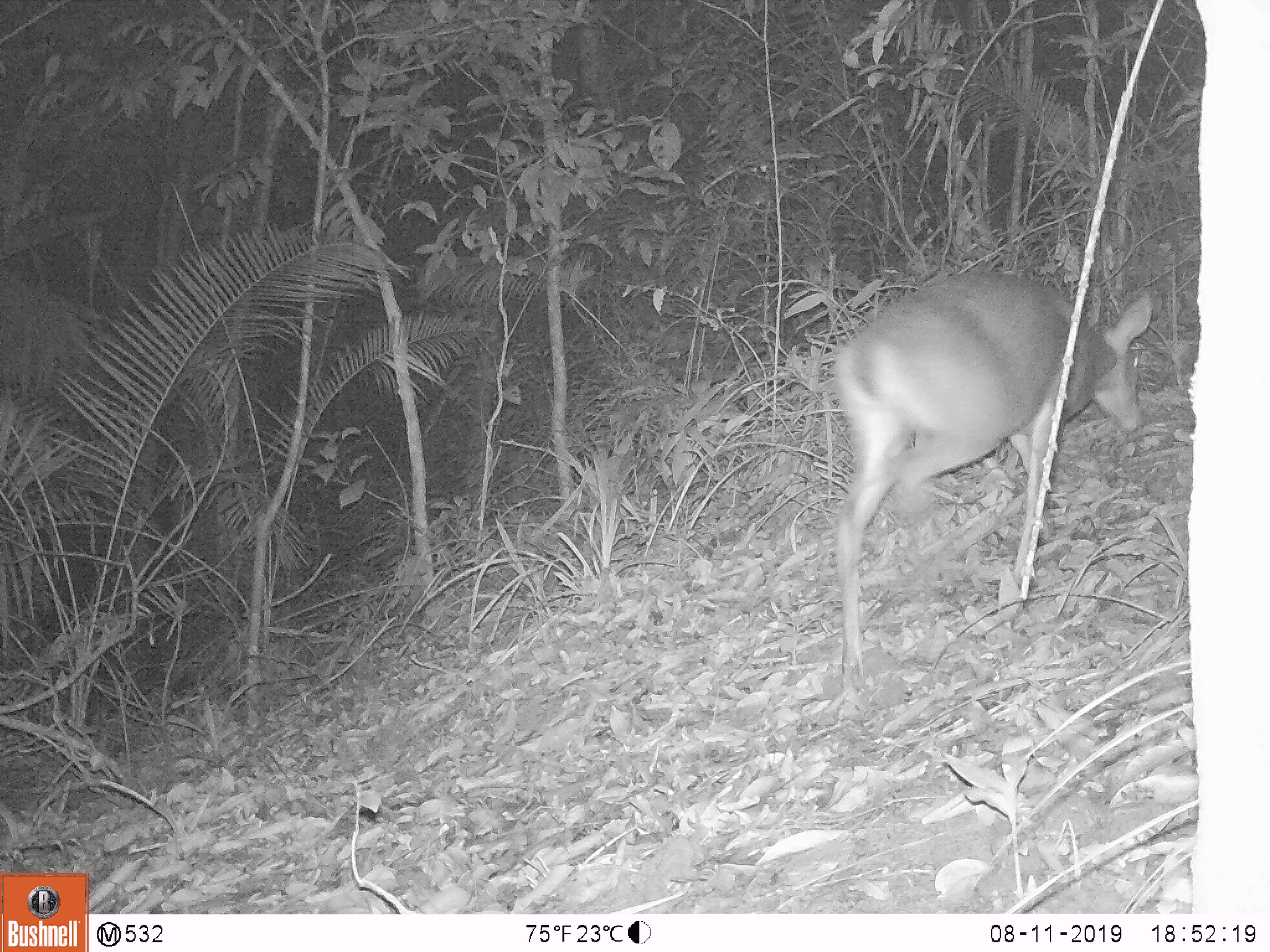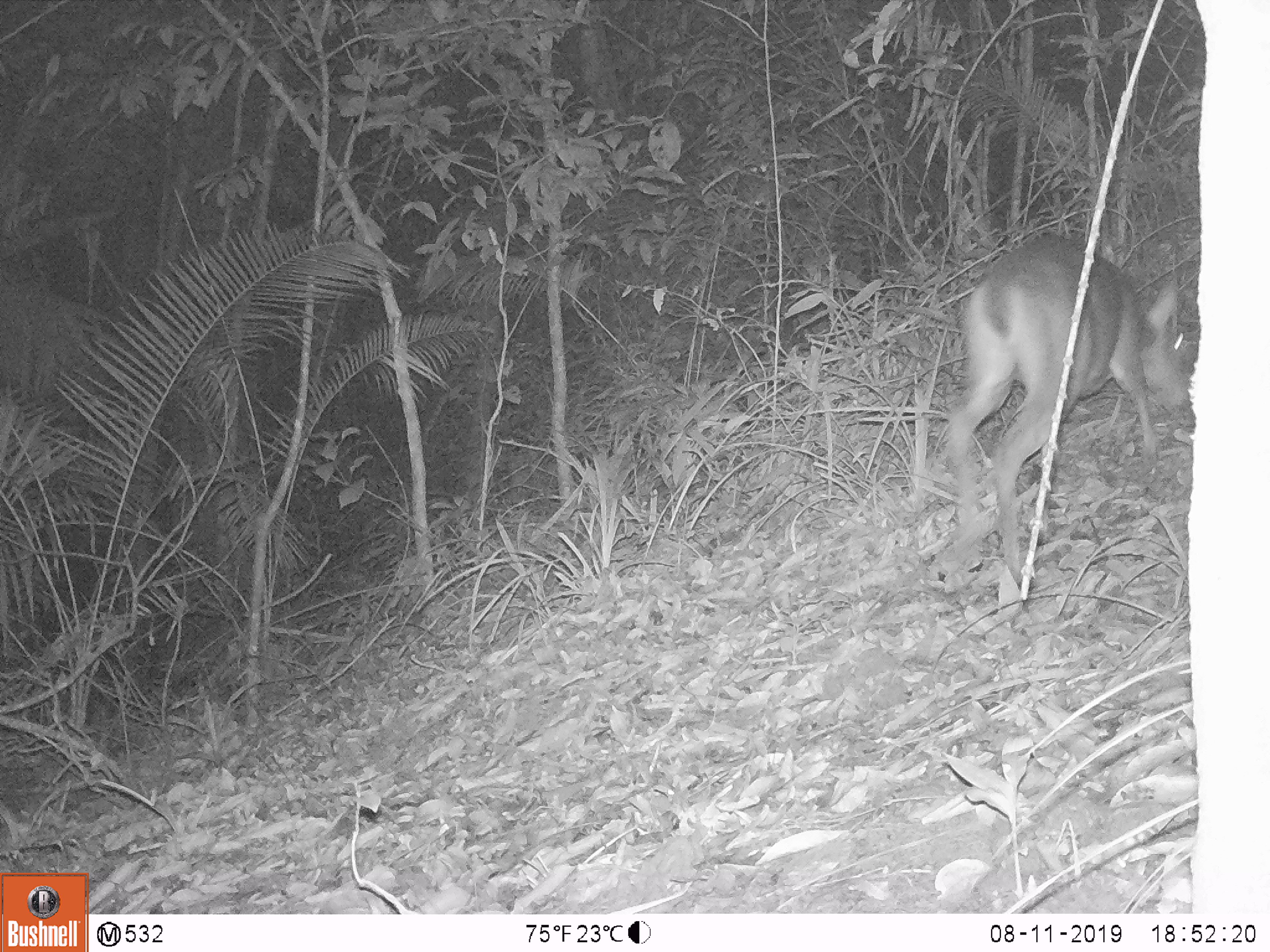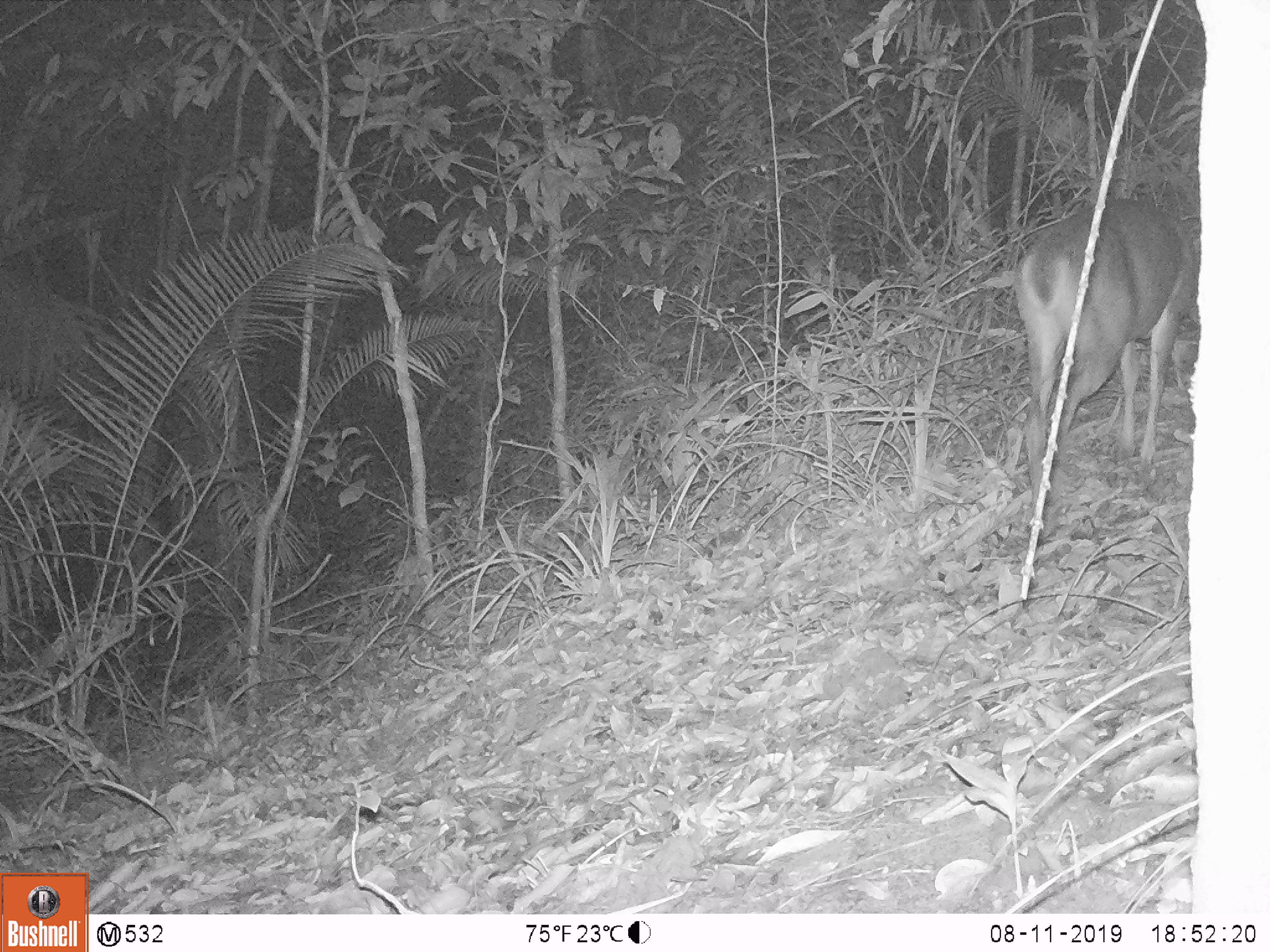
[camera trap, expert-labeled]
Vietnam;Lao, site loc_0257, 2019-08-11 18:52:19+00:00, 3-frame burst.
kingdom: Animalia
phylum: Chordata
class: Mammalia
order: Artiodactyla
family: Cervidae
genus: Muntiacus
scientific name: Muntiacus vuquangensis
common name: large-antlered muntjac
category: large antlered muntjac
Large antlered muntjac (large-antlered muntjac) (Muntiacus vuquangensis). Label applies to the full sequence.